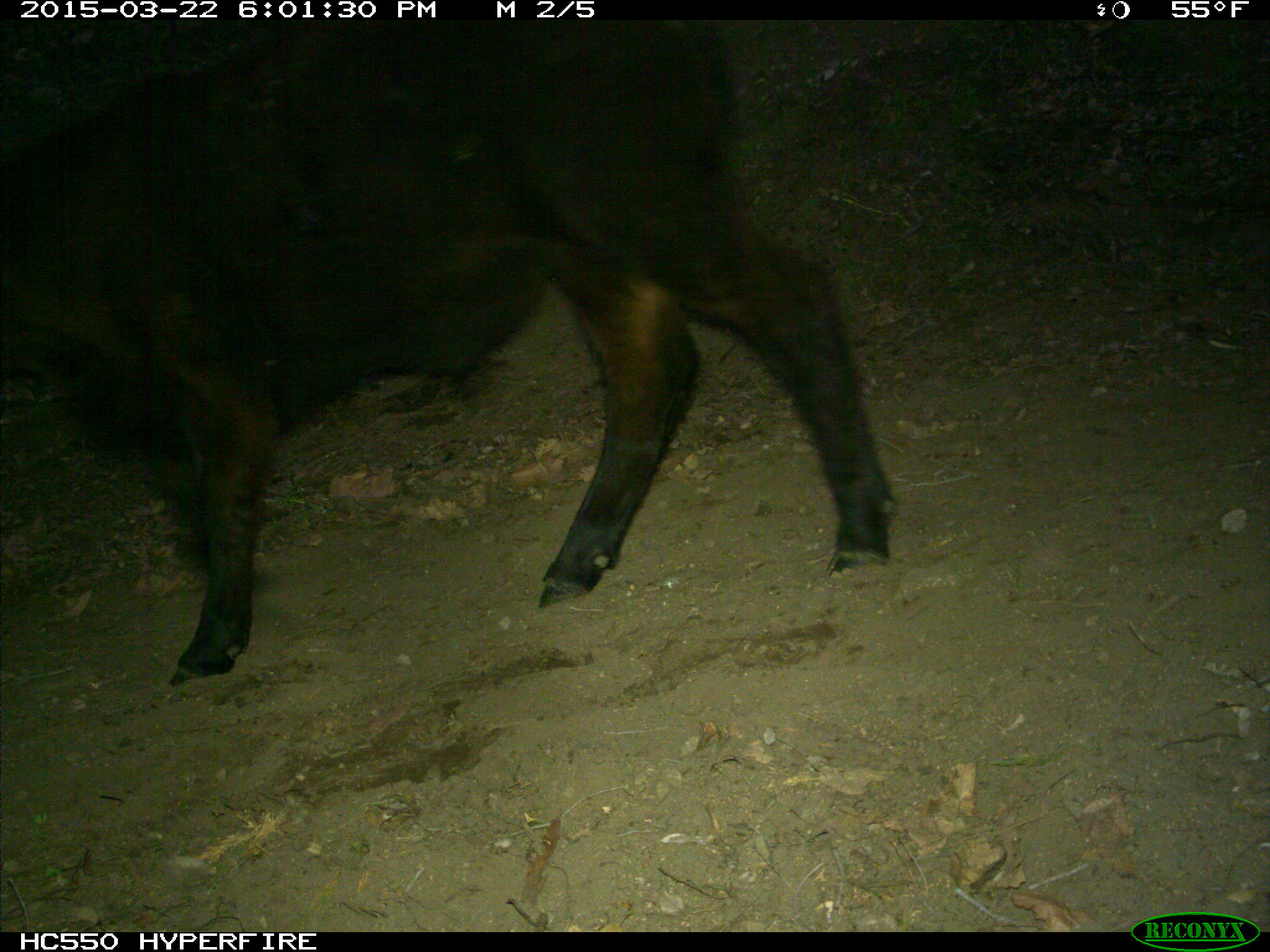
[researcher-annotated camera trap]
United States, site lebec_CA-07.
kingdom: Animalia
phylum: Chordata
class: Mammalia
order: Artiodactyla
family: Bovidae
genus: Bos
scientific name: Bos taurus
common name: domestic cow